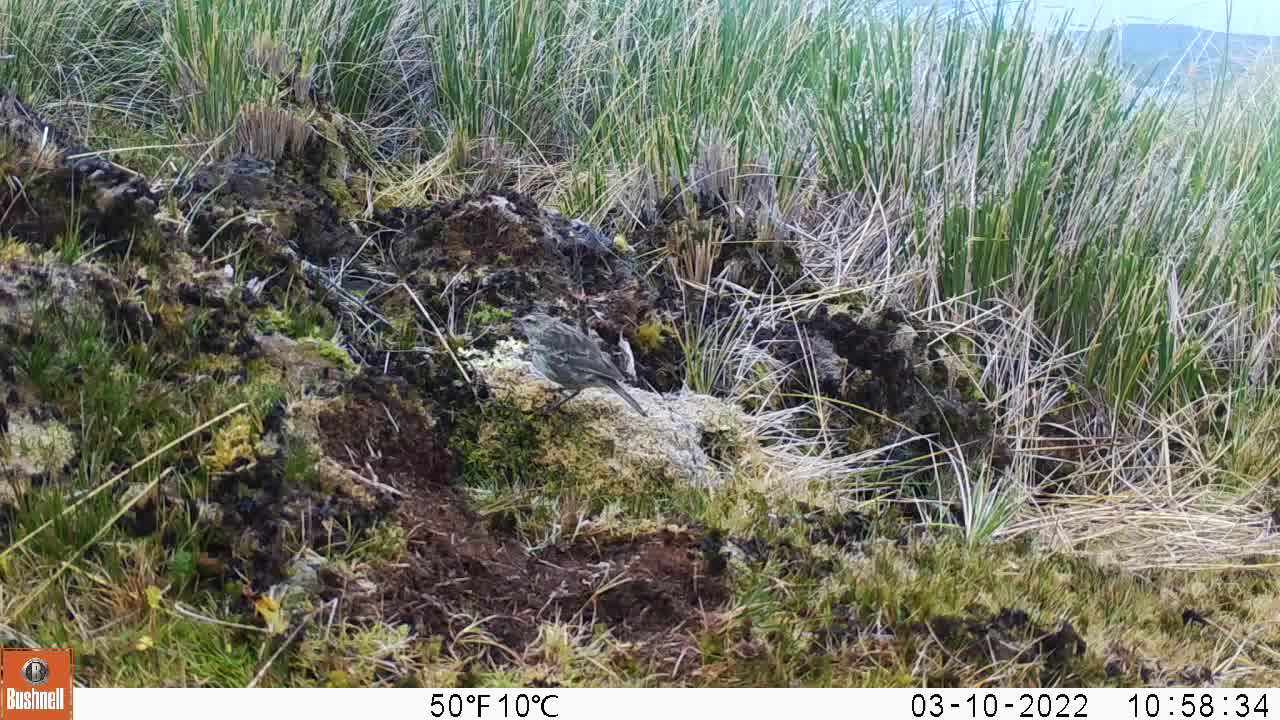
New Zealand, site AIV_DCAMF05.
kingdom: Animalia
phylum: Chordata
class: Aves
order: Passeriformes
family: Motacillidae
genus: Anthus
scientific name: Anthus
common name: pipit